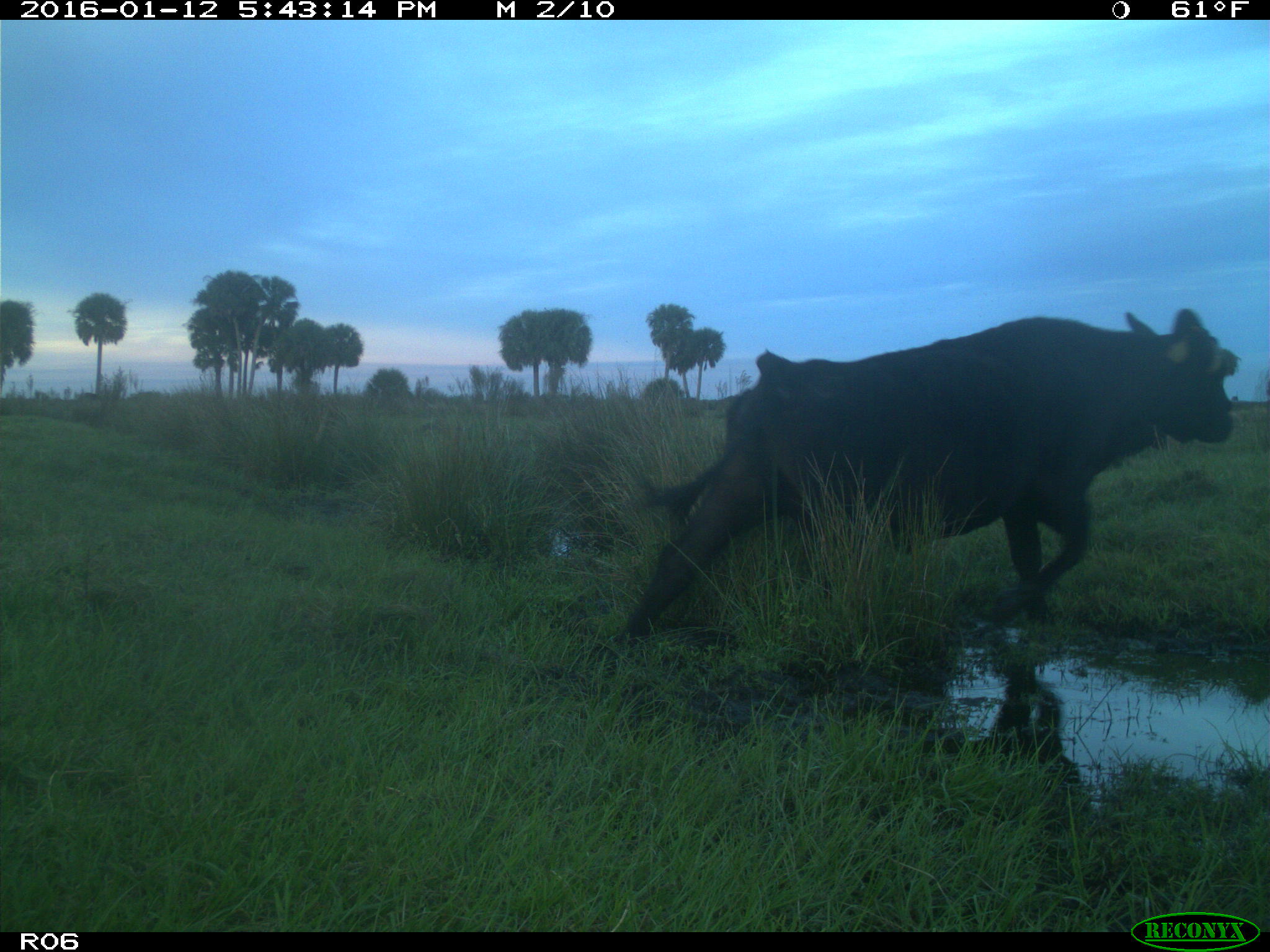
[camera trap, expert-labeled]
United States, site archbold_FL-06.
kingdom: Animalia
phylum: Chordata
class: Mammalia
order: Artiodactyla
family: Bovidae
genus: Bos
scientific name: Bos taurus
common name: domestic cow